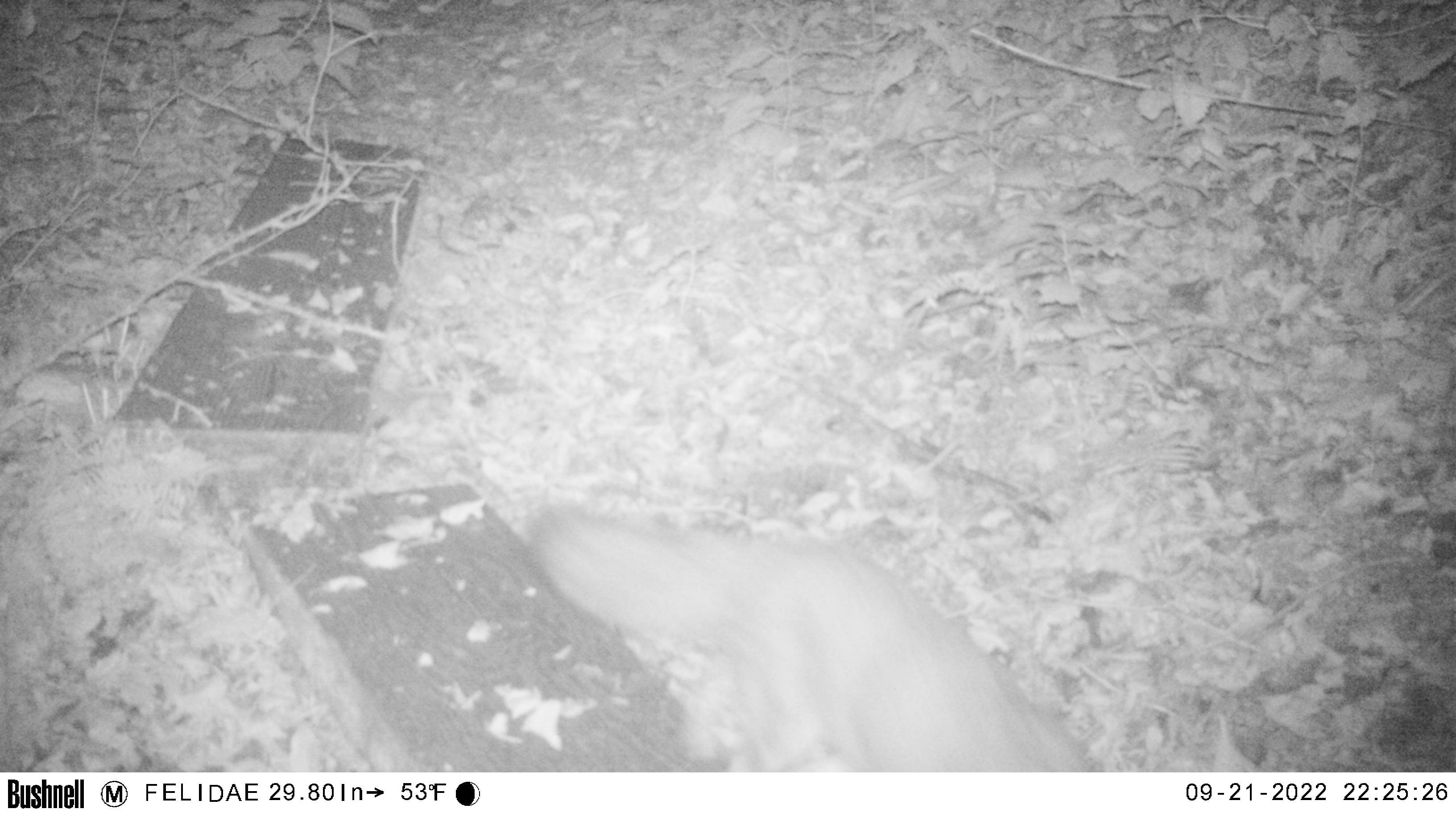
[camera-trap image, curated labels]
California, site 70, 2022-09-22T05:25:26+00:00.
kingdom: Animalia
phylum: Chordata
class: Mammalia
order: Carnivora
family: Canidae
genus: Urocyon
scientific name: Urocyon cinereoargenteus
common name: gray fox